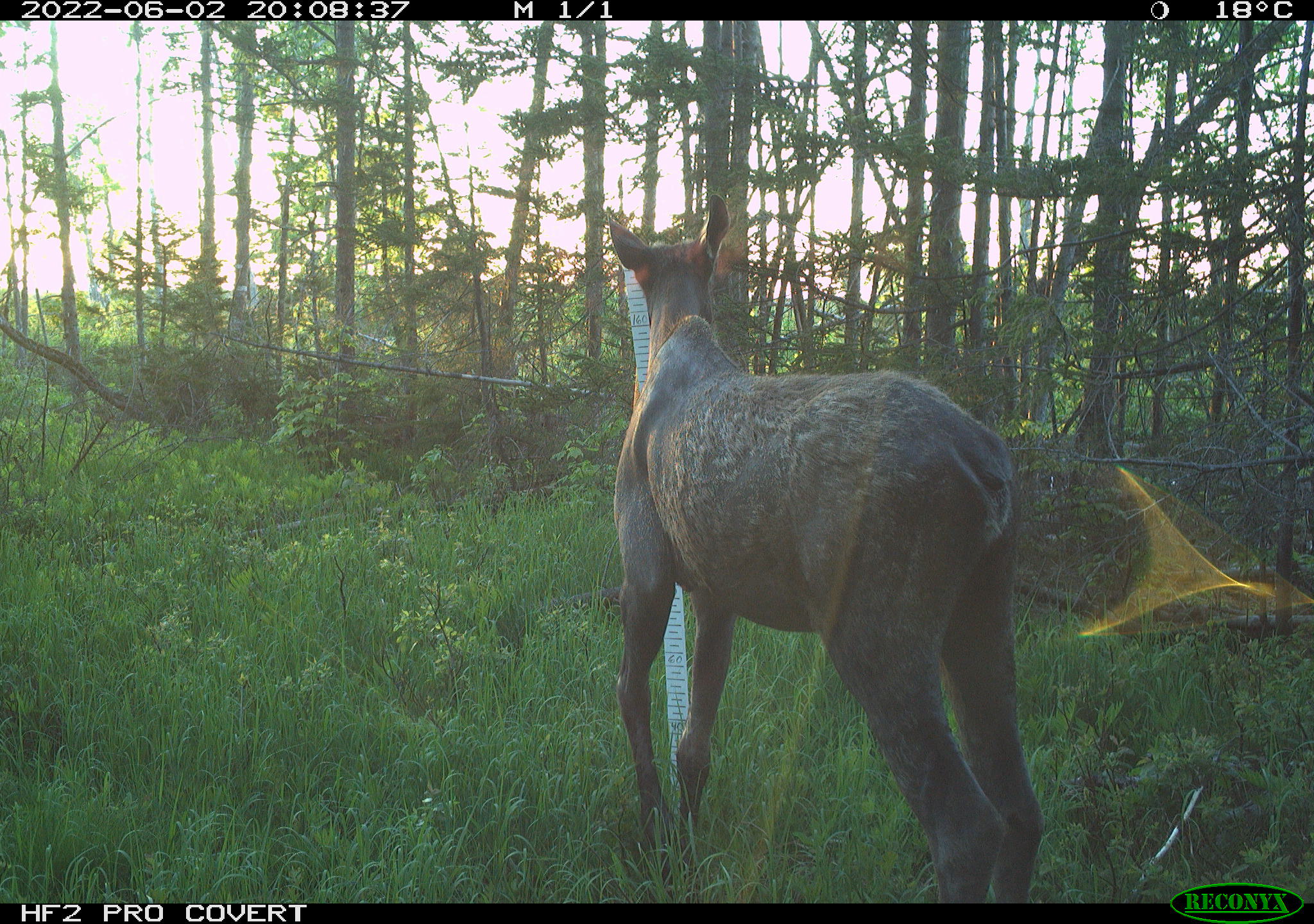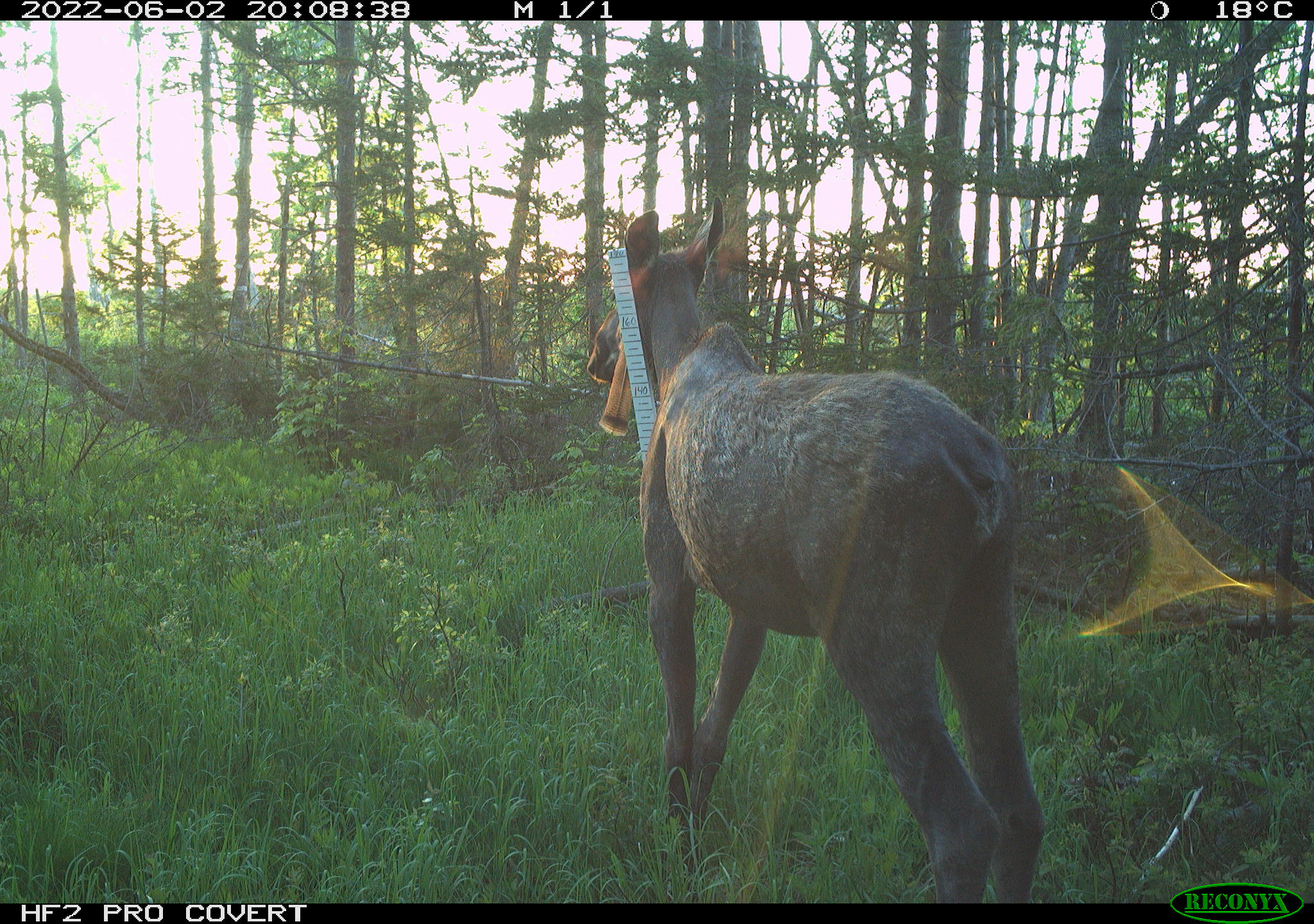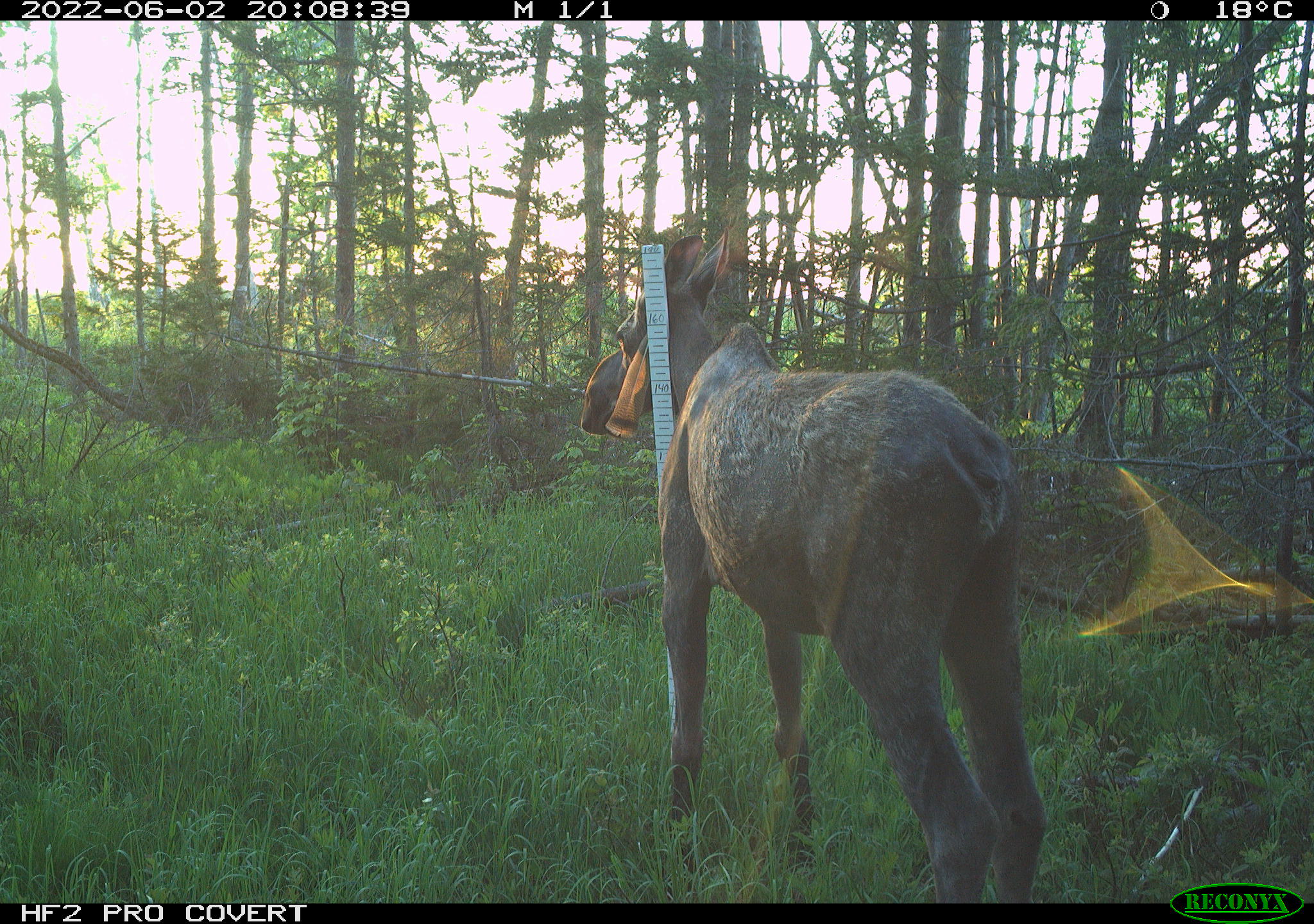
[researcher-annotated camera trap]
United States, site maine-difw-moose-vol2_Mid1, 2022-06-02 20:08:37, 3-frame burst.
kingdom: Animalia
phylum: Chordata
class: Mammalia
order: Artiodactyla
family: Cervidae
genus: Alces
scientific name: Alces alces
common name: moose